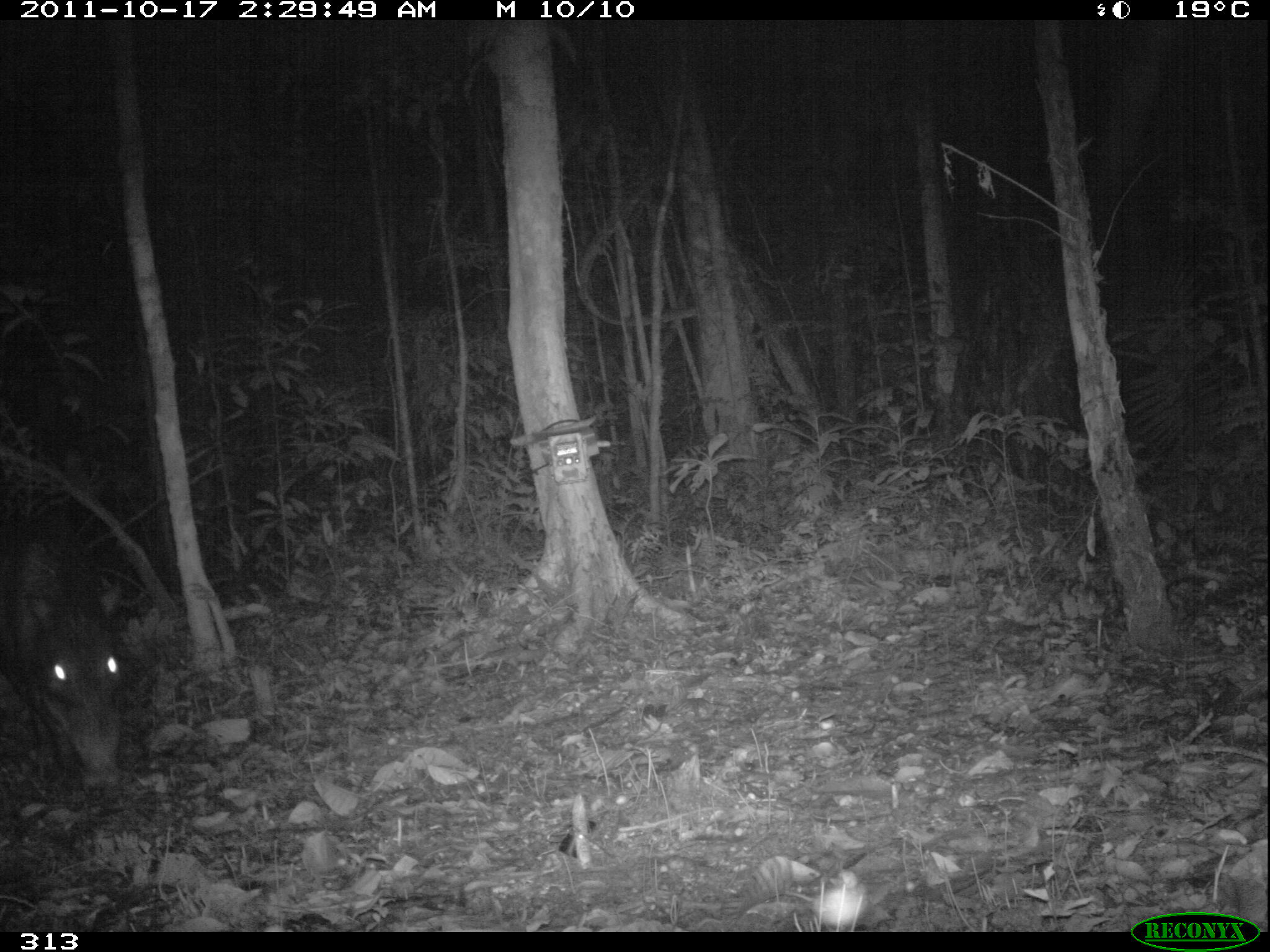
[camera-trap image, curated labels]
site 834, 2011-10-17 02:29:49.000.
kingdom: Animalia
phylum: Chordata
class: Mammalia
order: Artiodactyla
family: Tayassuidae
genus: Tayassu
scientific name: Tayassu pecari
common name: white-lipped peccary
Tayassu pecari (white-lipped peccary).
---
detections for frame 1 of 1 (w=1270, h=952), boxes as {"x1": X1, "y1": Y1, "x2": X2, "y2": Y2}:
tayassu pecari: {"x1": 1, "y1": 513, "x2": 131, "y2": 794}